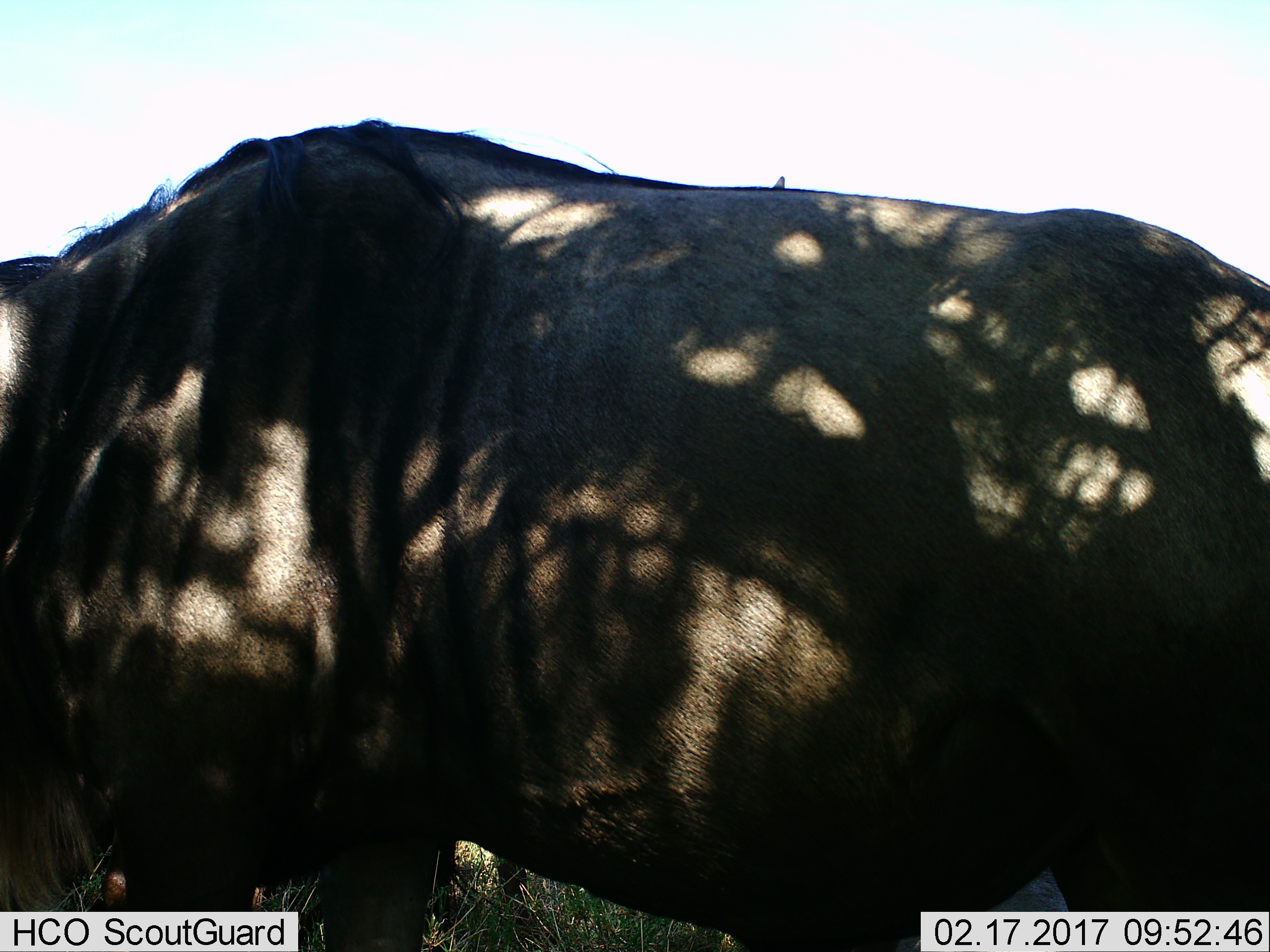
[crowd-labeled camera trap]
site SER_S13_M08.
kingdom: Animalia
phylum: Chordata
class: Mammalia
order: Artiodactyla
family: Bovidae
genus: Connochaetes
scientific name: Connochaetes taurinus taurinus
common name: blue wildebeest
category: wildebeestblue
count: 1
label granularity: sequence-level